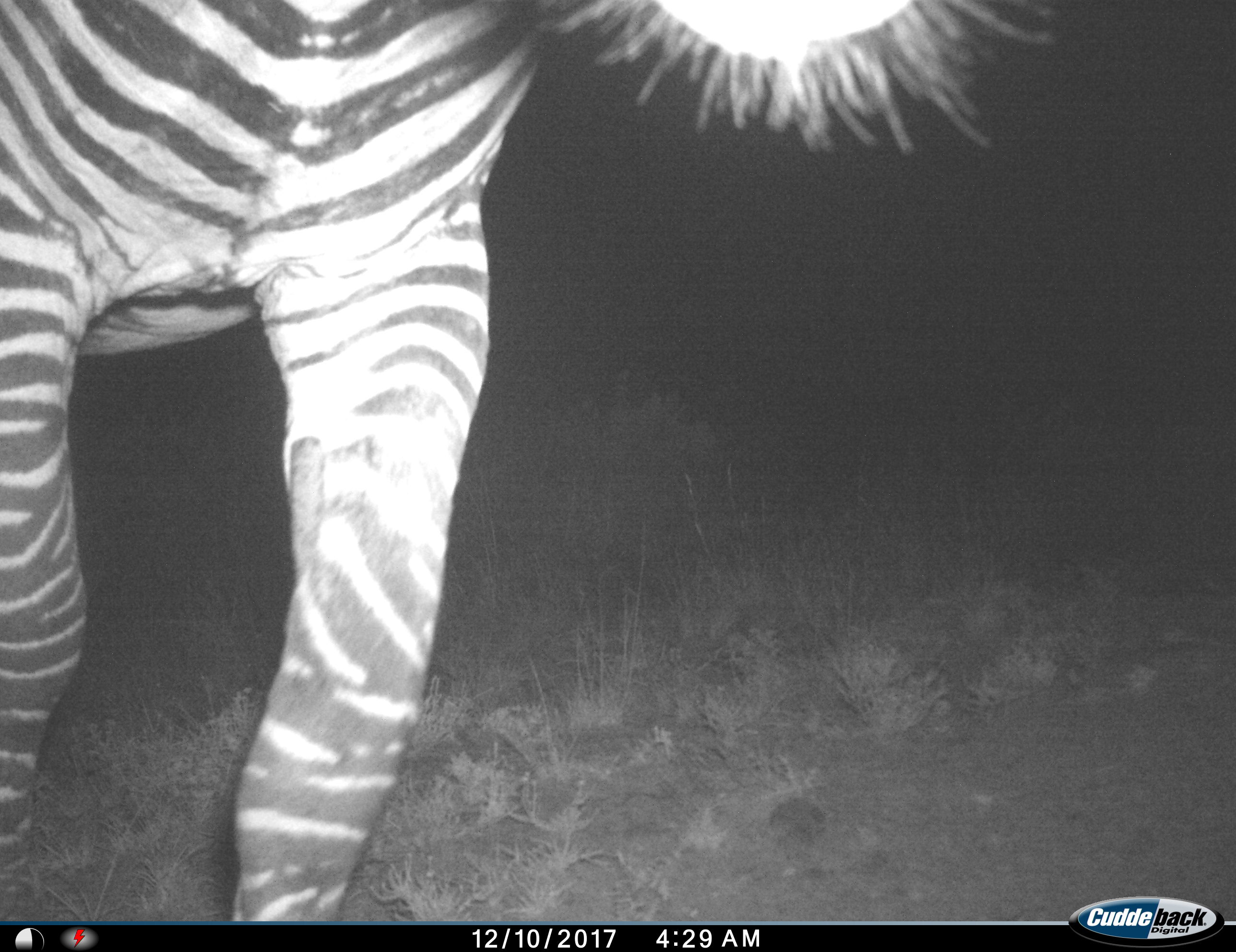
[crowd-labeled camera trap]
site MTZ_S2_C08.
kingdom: Animalia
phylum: Chordata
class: Mammalia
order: Perissodactyla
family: Equidae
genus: Equus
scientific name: Equus zebra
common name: mountain zebra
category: zebramountain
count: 1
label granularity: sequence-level